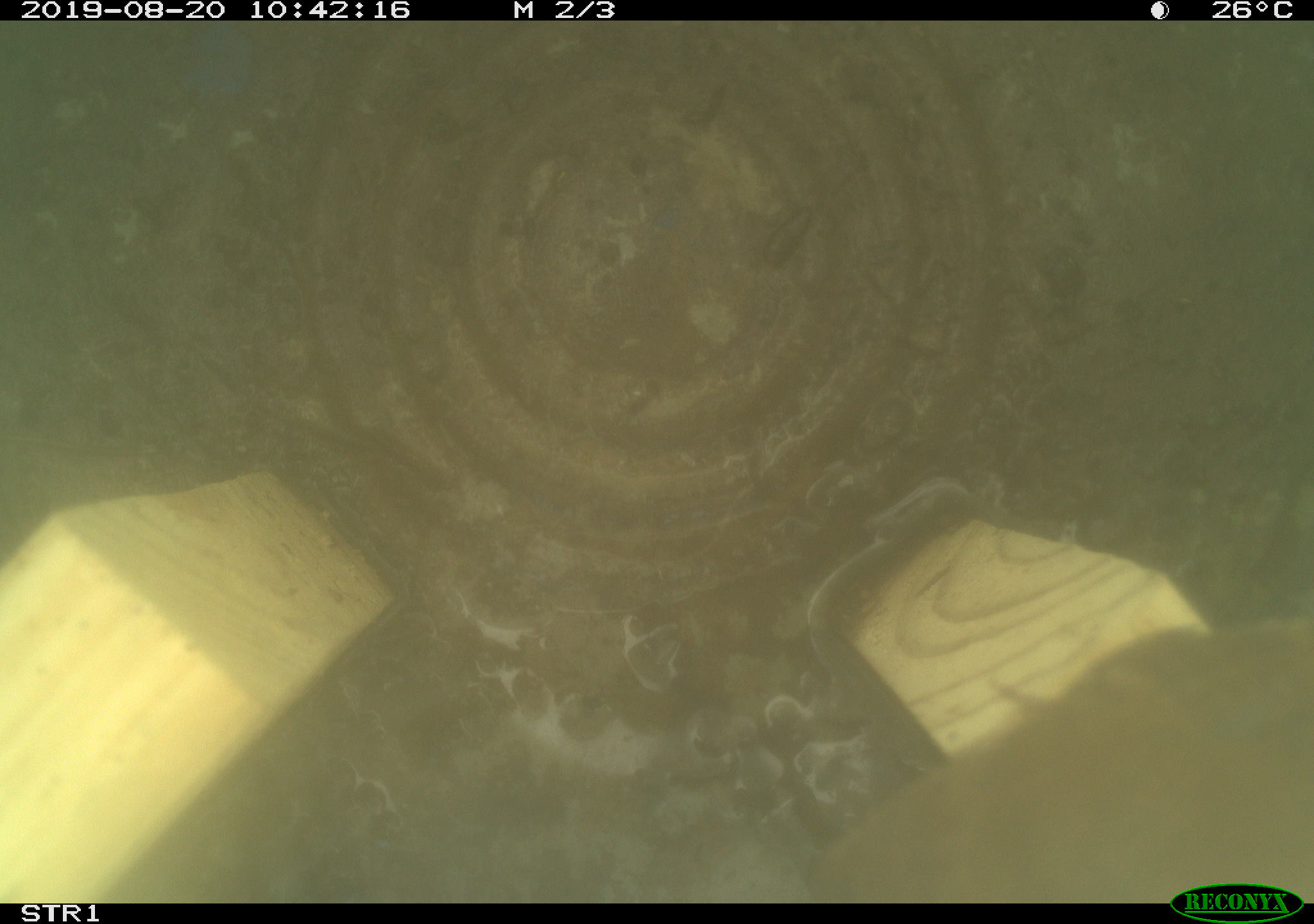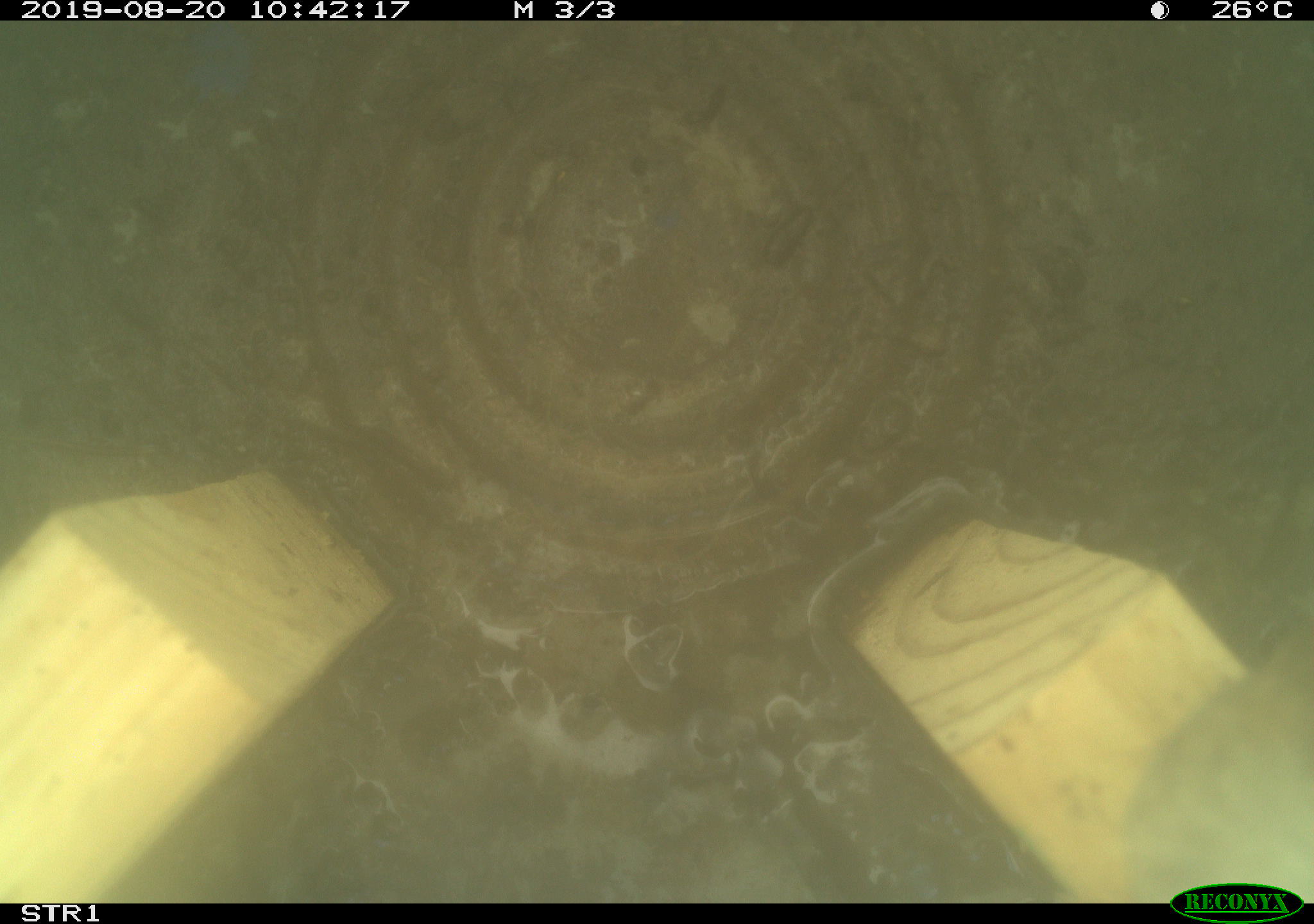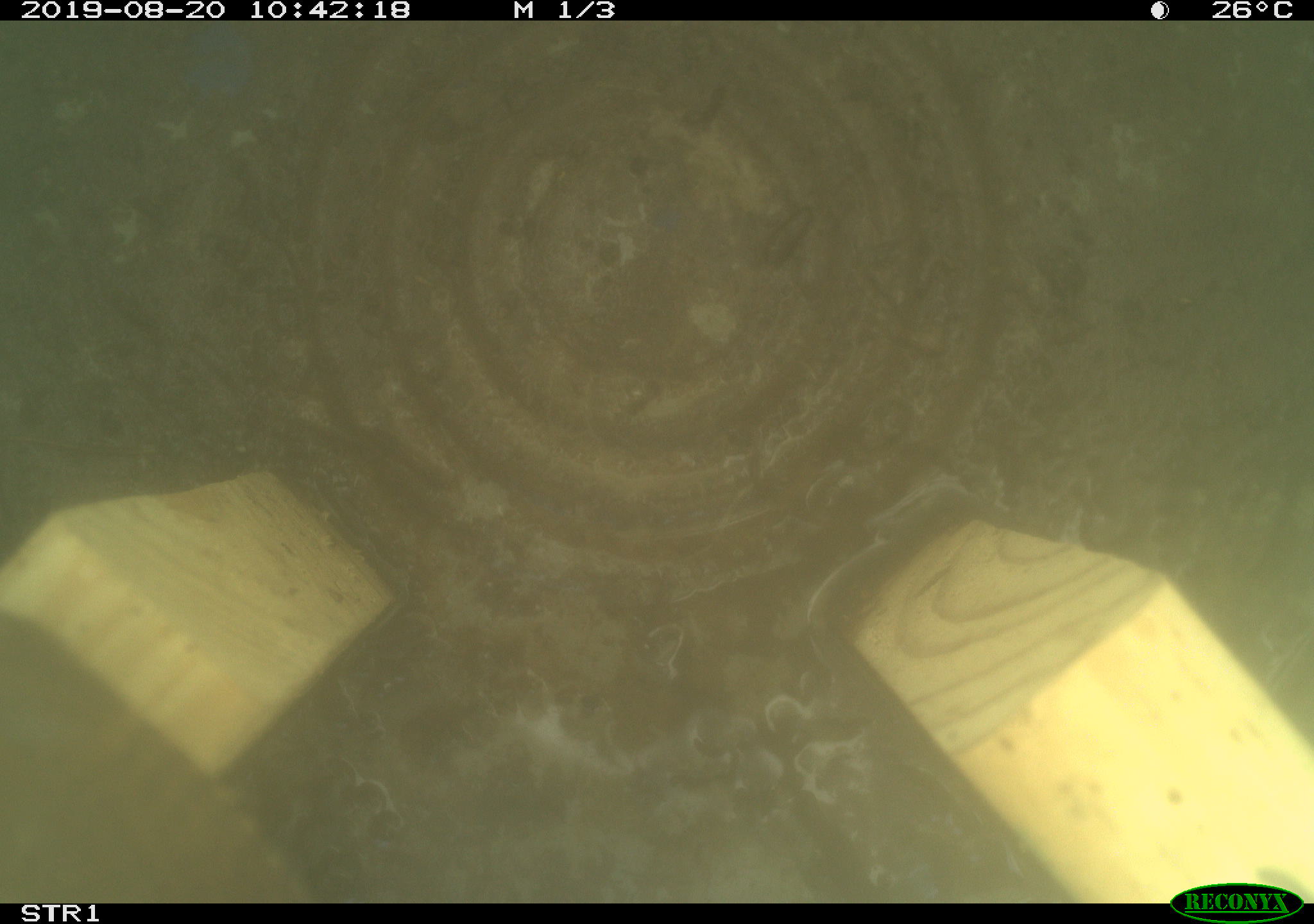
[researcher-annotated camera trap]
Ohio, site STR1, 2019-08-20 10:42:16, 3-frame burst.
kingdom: Animalia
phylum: Chordata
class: Aves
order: Passeriformes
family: Troglodytidae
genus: Troglodytes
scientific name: Troglodytes aedon aedon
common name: northern house wren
Northern house wren (Troglodytes aedon aedon).